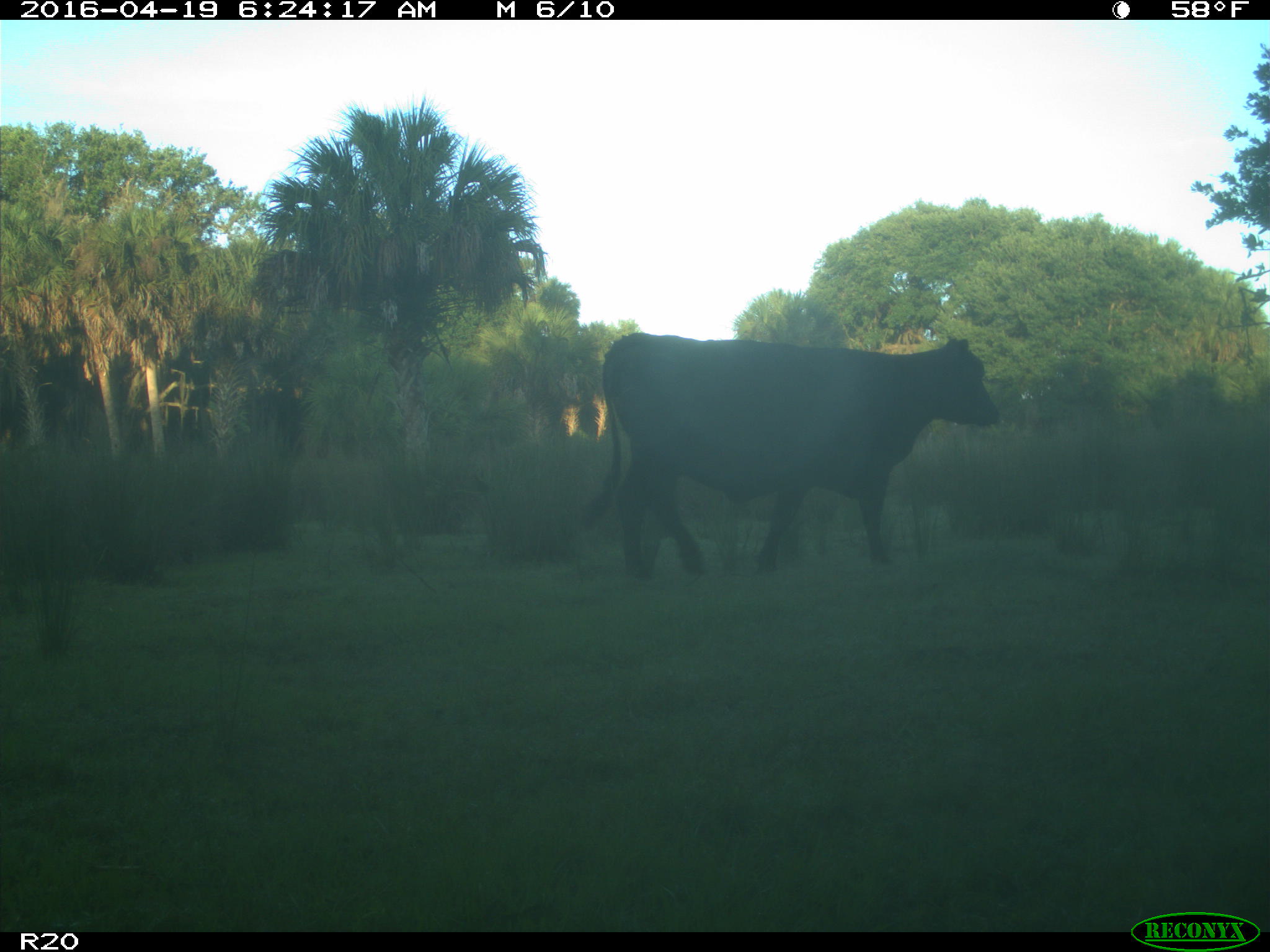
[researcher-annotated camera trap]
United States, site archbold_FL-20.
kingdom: Animalia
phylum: Chordata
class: Mammalia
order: Artiodactyla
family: Bovidae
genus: Bos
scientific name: Bos taurus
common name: domestic cow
Bos taurus (domestic cow).